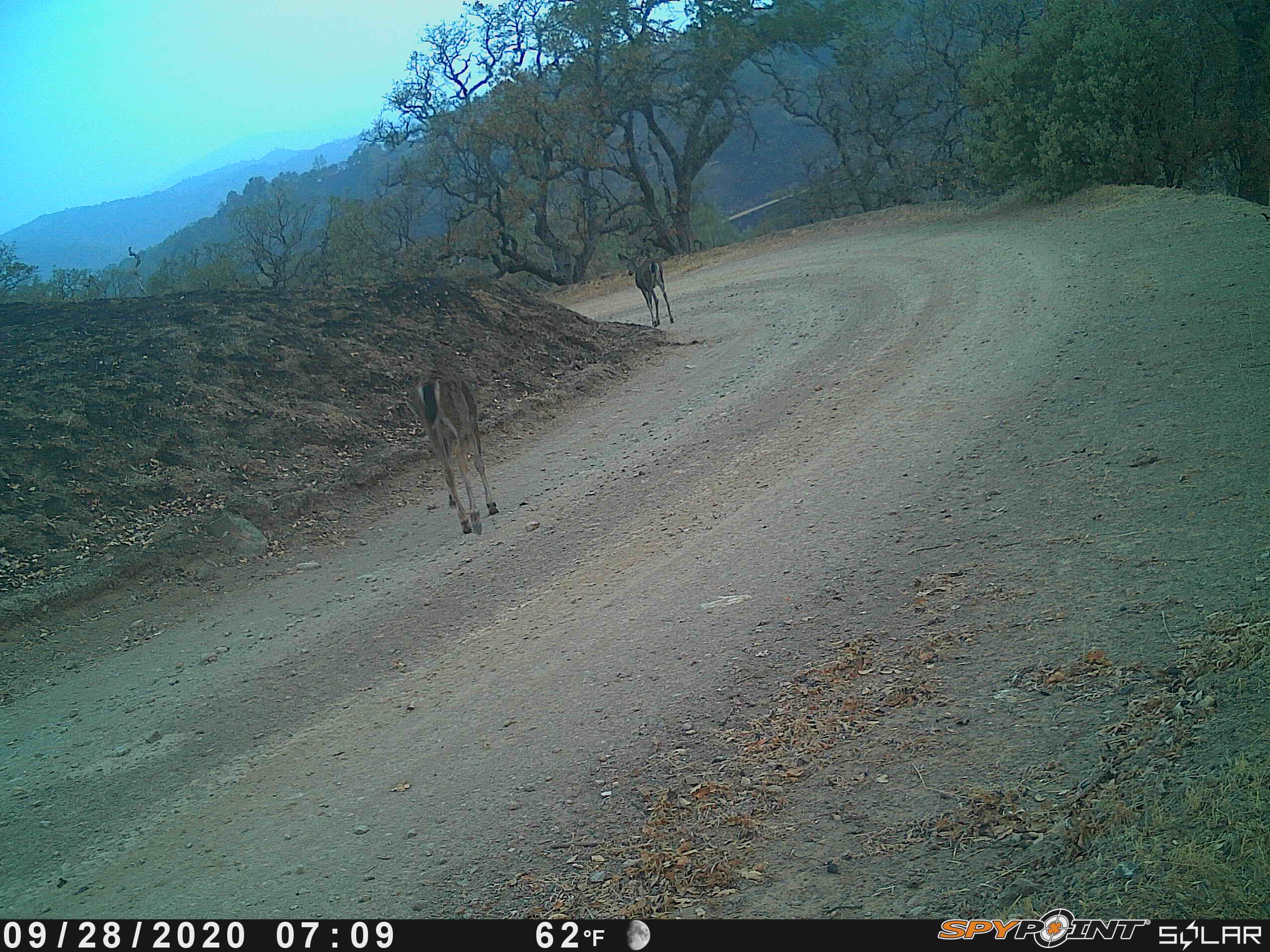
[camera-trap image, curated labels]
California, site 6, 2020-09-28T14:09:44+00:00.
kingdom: Animalia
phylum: Chordata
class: Mammalia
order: Artiodactyla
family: Cervidae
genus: Odocoileus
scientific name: Odocoileus hemionus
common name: mule deer